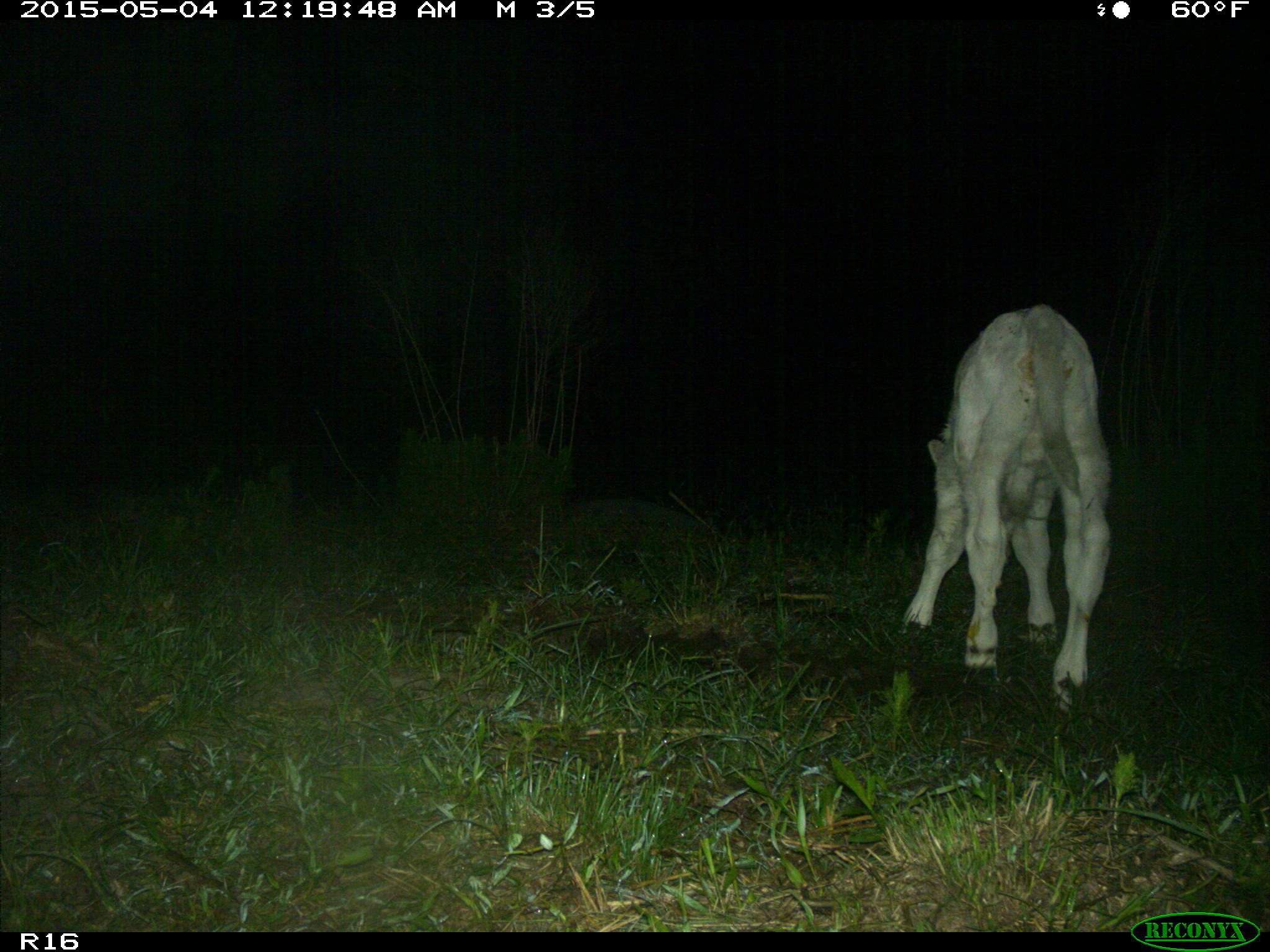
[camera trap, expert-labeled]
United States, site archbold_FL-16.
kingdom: Animalia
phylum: Chordata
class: Mammalia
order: Artiodactyla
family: Bovidae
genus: Bos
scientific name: Bos taurus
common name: domestic cow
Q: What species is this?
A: Bos taurus (domestic cow).